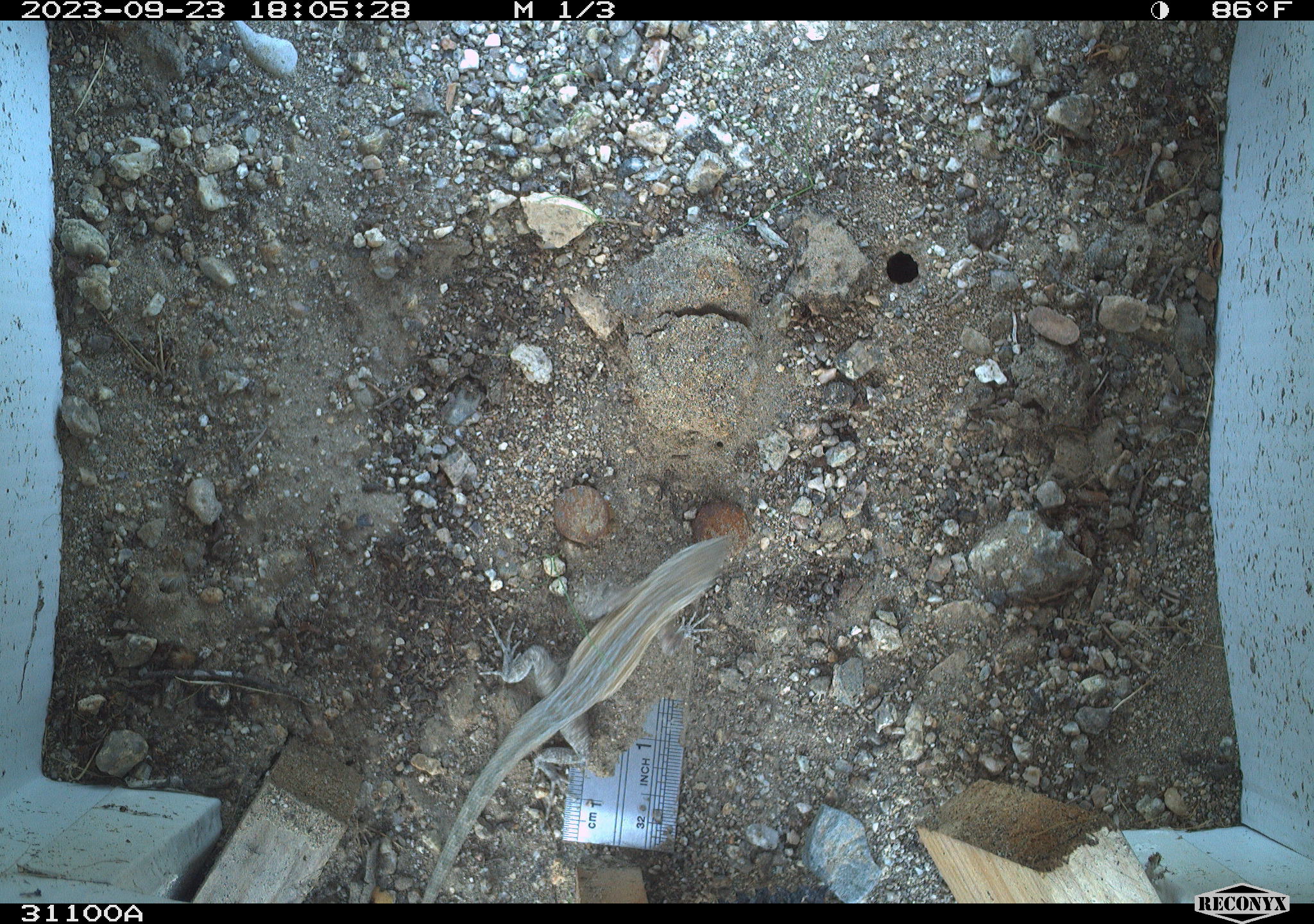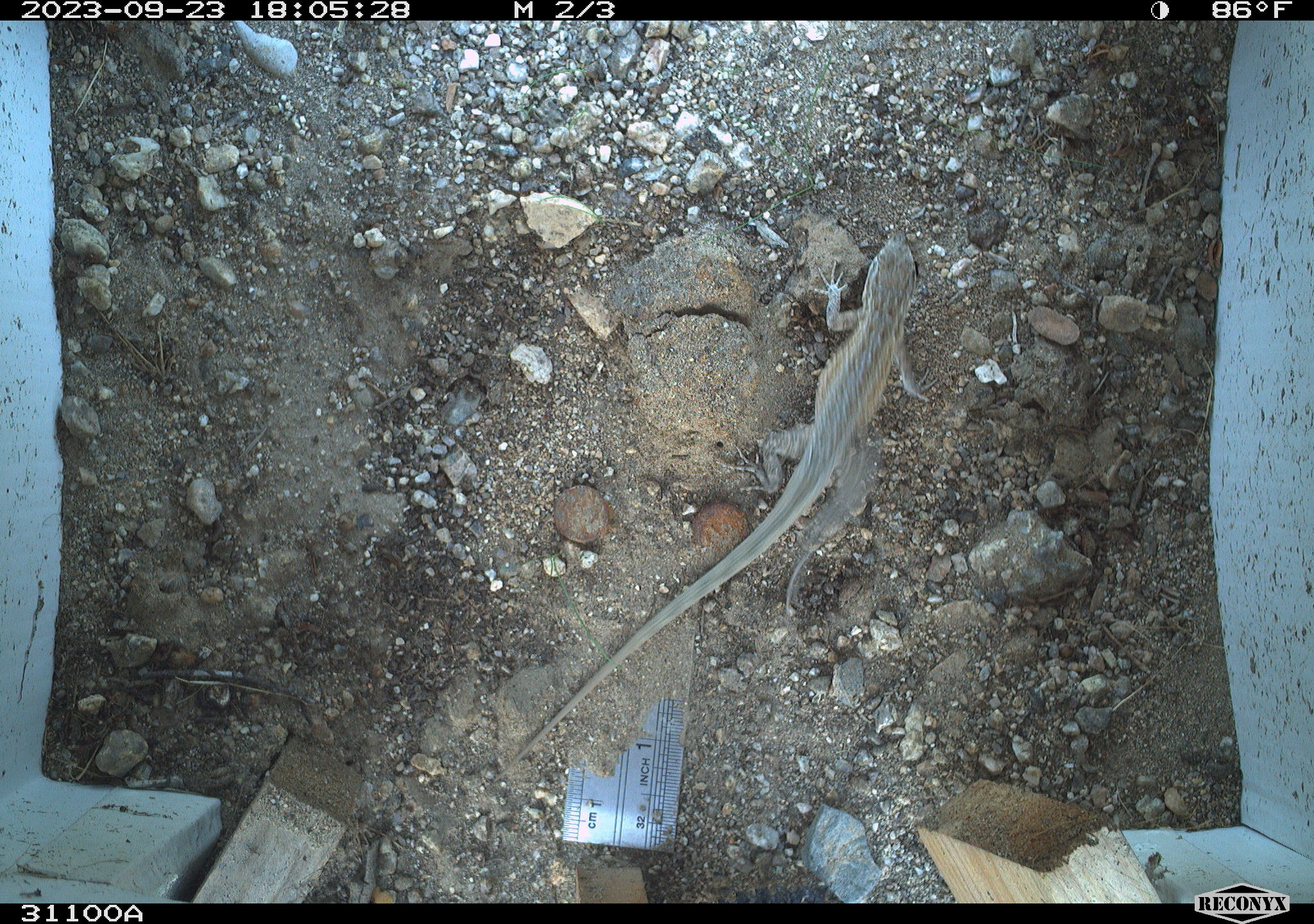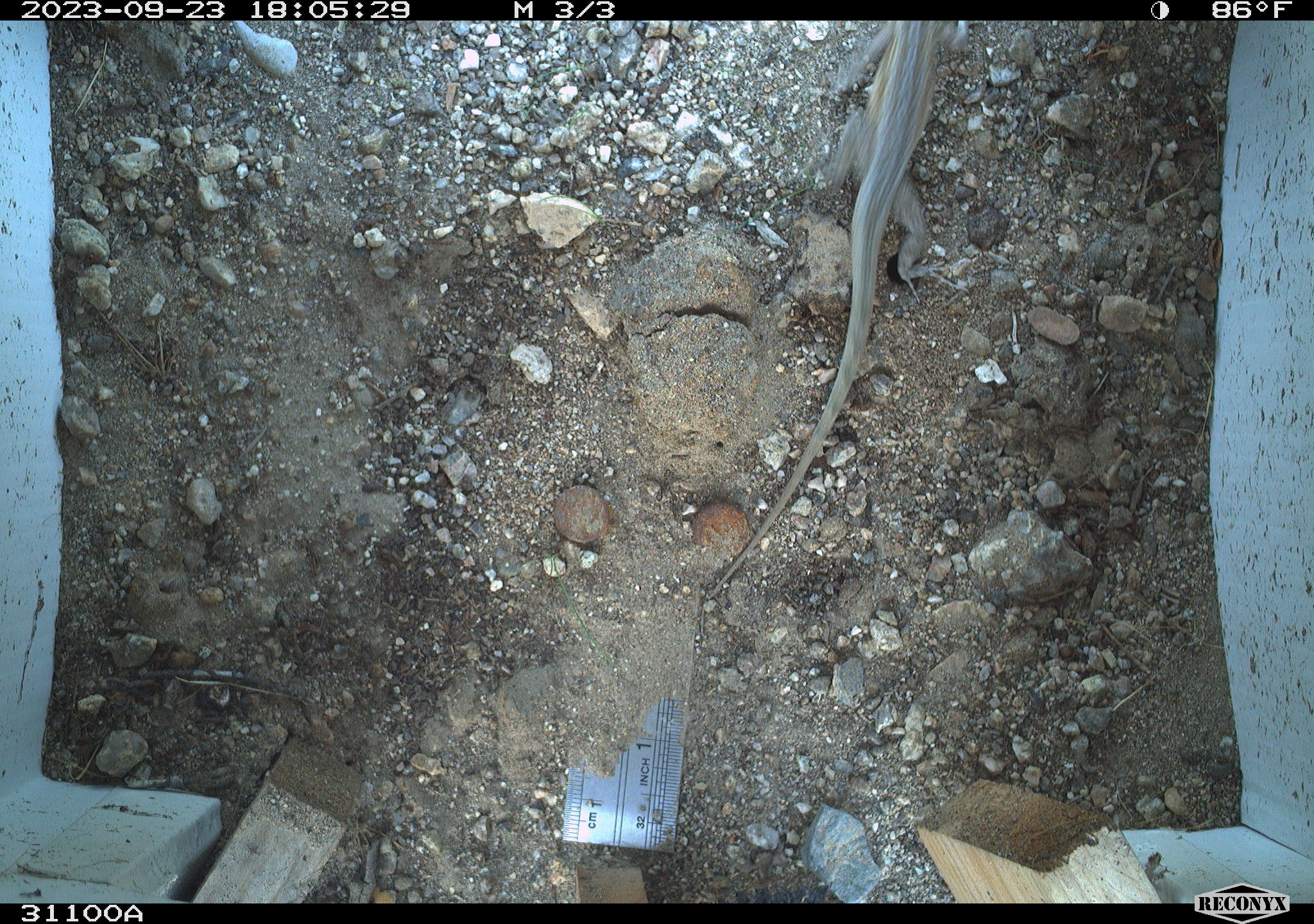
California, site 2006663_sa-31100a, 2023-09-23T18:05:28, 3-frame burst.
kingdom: Animalia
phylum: Chordata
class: Reptilia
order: Squamata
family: Phrynosomatidae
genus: Uta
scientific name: Uta stansburiana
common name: common side-blotched lizard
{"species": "common side-blotched lizard (Uta stansburiana)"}